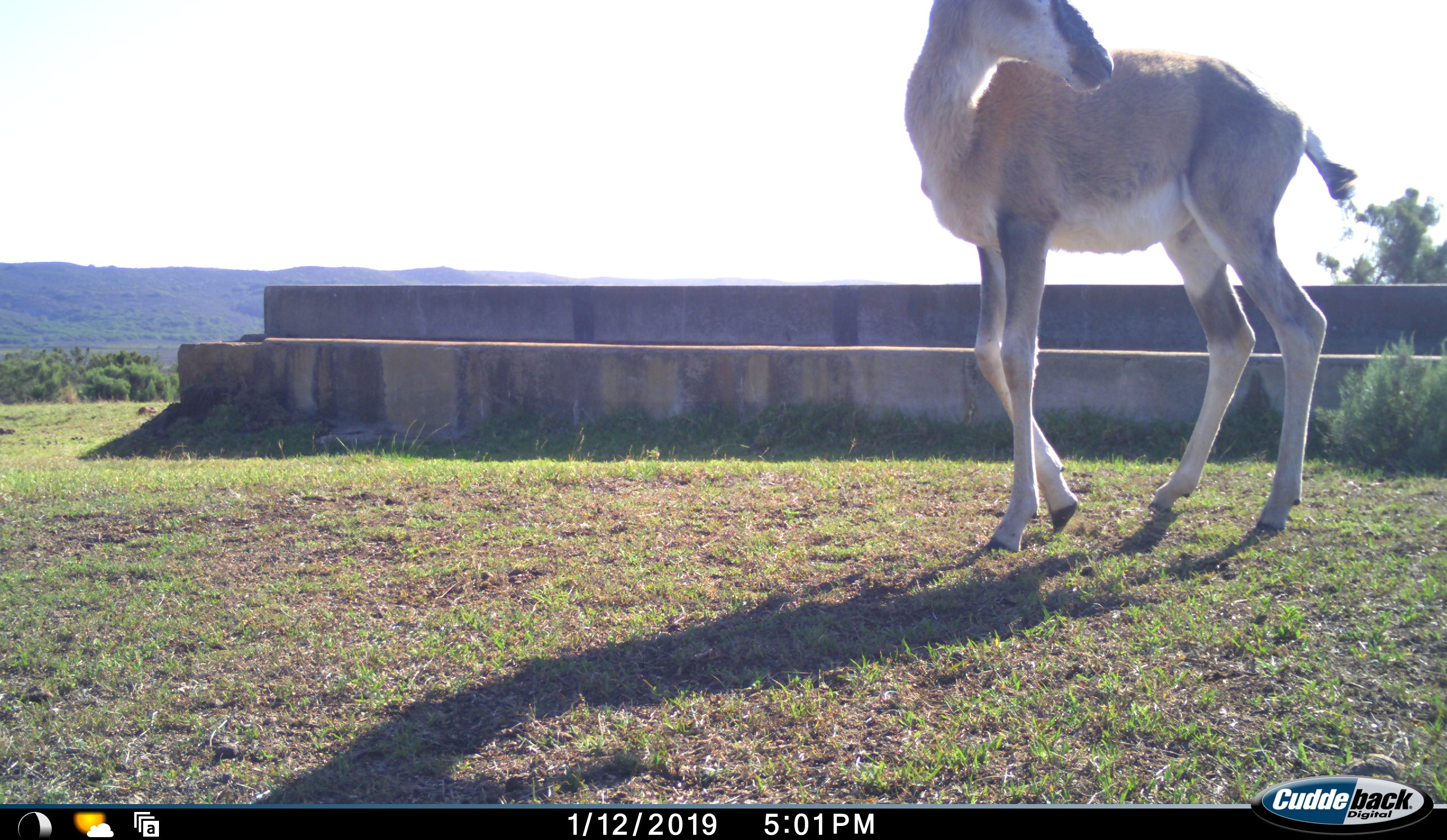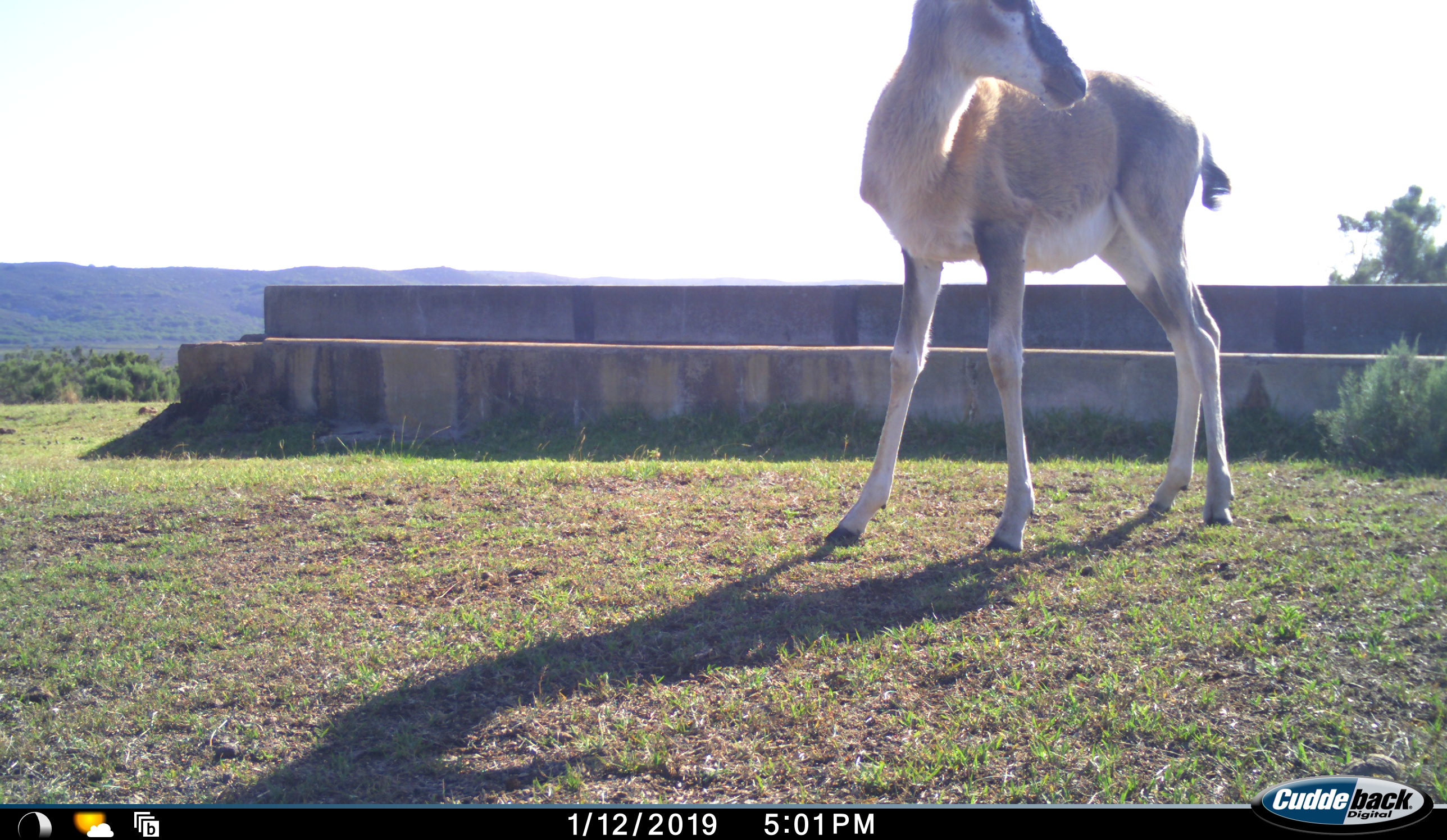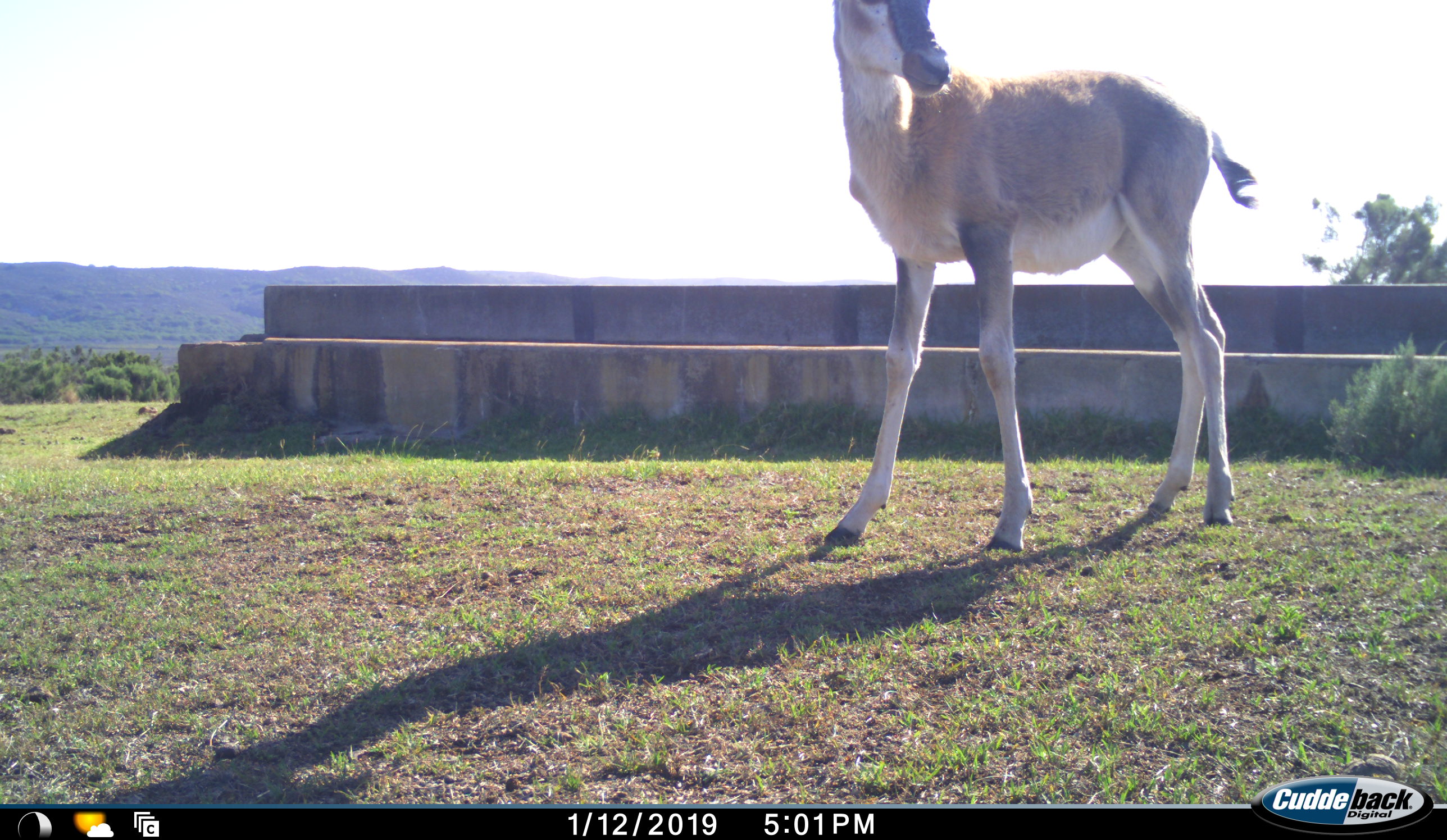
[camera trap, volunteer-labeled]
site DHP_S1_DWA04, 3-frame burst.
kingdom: Animalia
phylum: Chordata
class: Mammalia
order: Artiodactyla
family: Bovidae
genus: Damaliscus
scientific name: Damaliscus pygargus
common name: bontebok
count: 1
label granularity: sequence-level